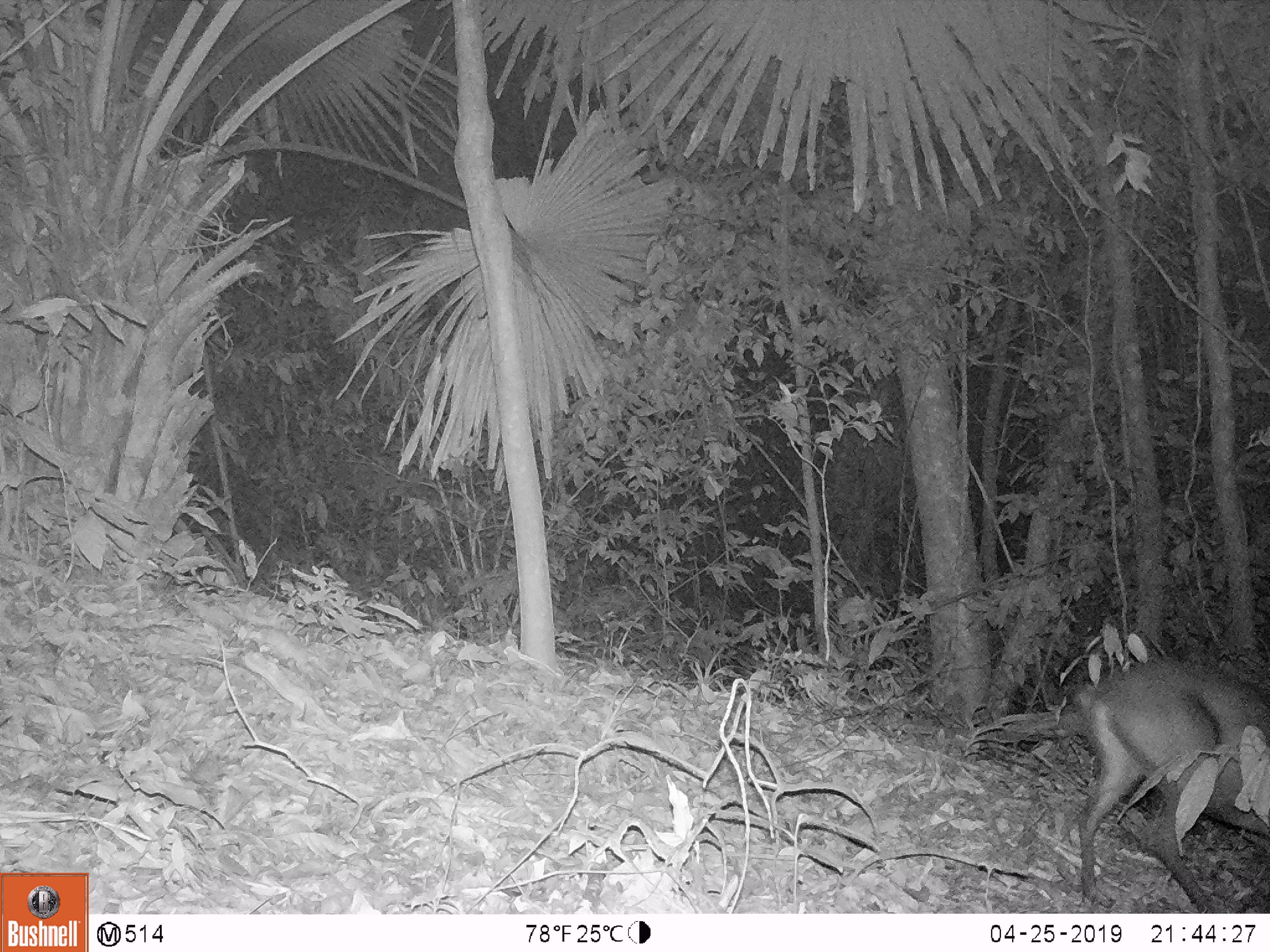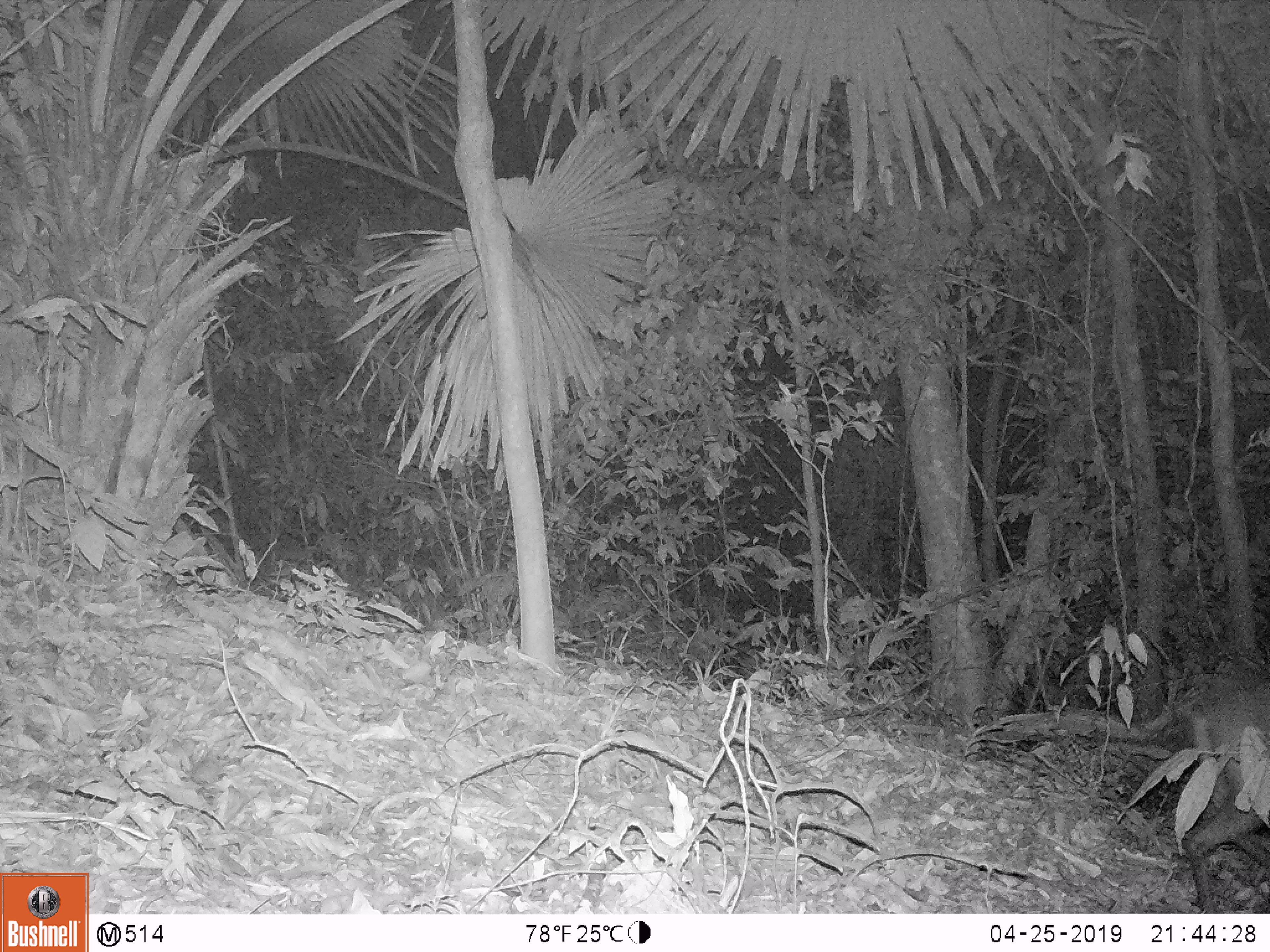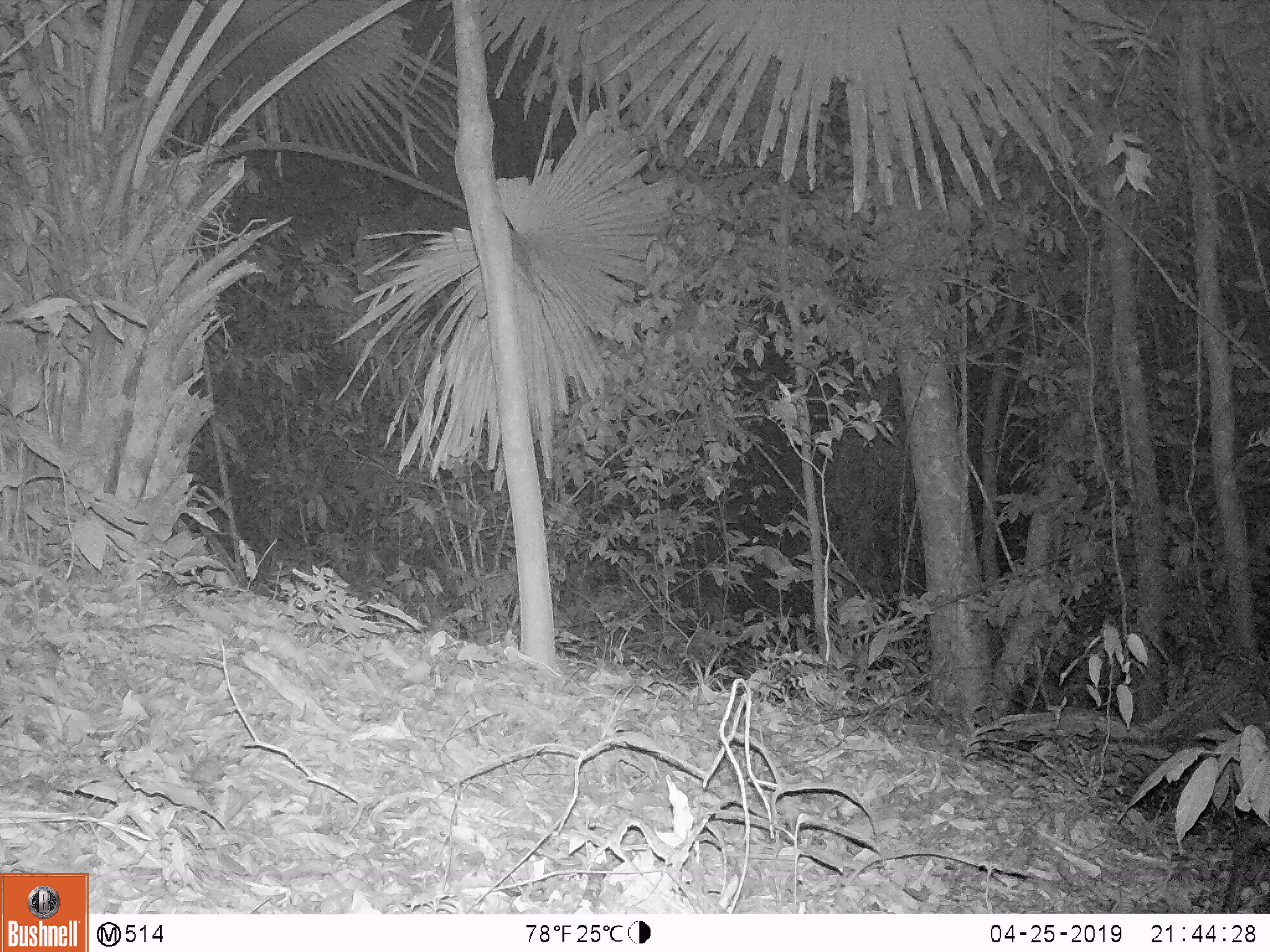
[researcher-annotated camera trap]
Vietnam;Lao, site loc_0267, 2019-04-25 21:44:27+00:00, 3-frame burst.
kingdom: Animalia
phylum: Chordata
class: Mammalia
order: Artiodactyla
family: Cervidae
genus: Muntiacus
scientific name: Muntiacus rooseveltorum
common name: roosevelt's muntjac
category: roosevelts muntjac group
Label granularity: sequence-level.